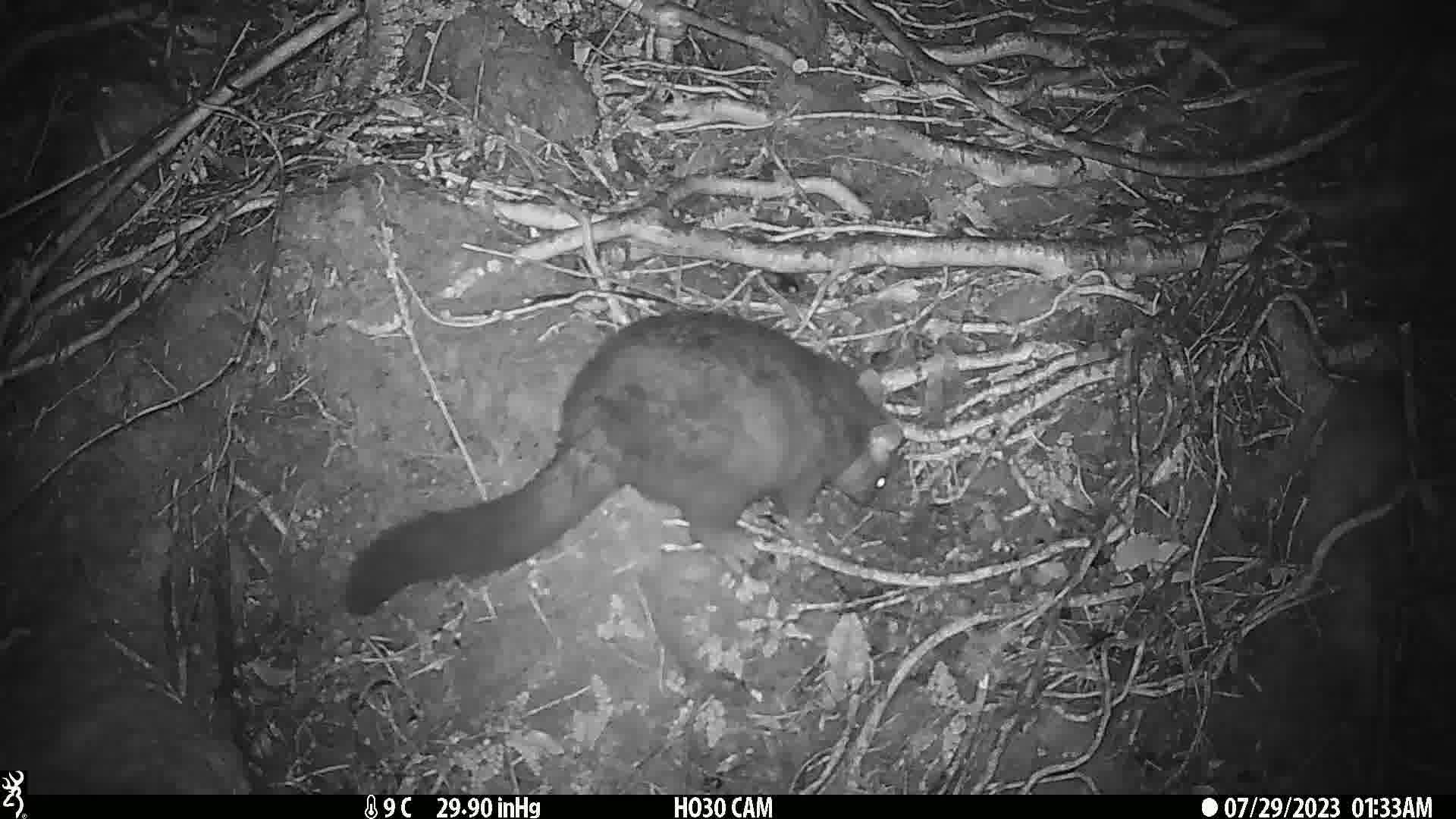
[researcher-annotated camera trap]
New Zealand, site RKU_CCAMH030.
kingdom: Animalia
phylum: Chordata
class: Mammalia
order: Diprotodontia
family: Phalangeridae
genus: Trichosurus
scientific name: Trichosurus vulpecula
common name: common brushtail possum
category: possum